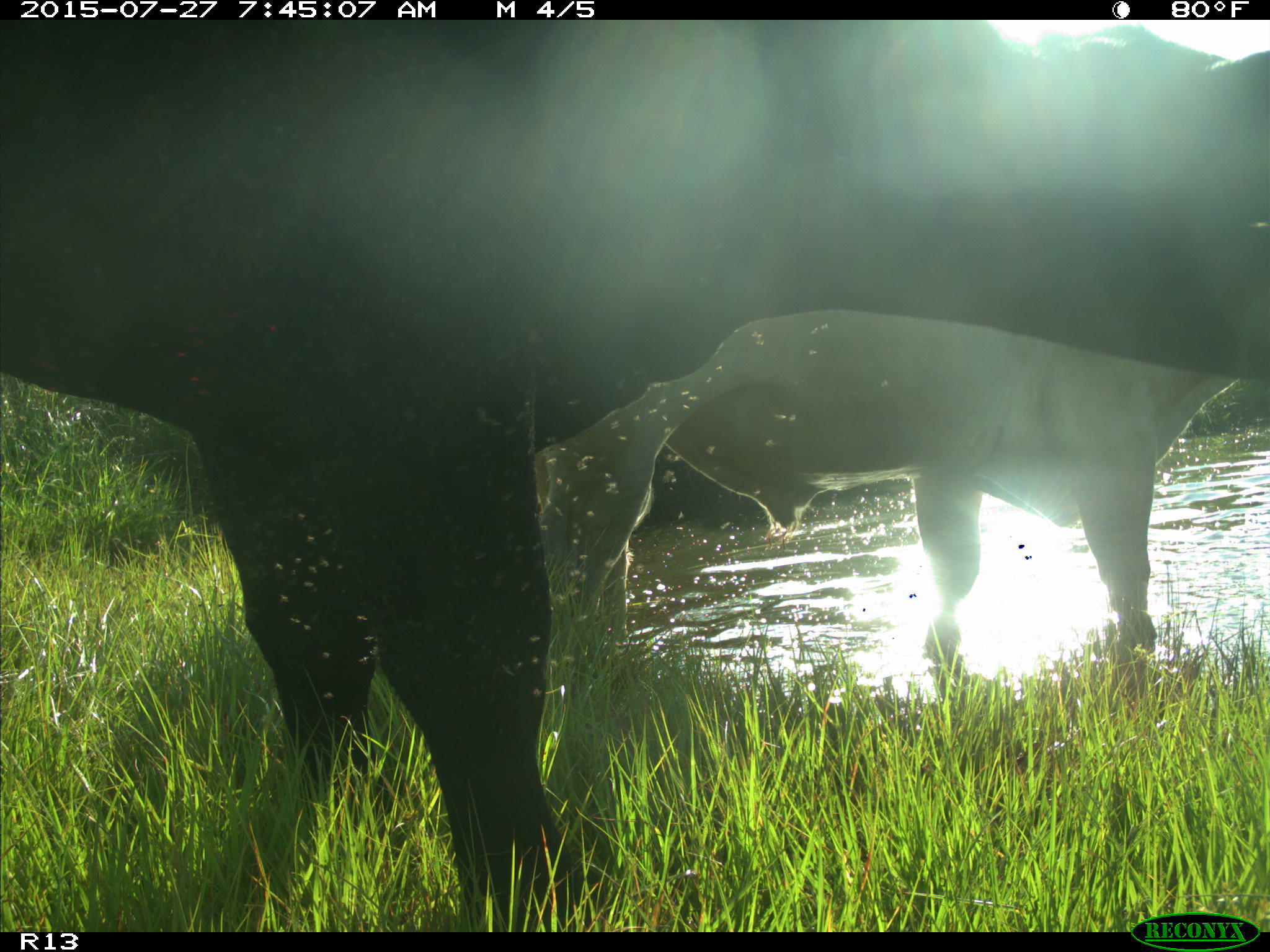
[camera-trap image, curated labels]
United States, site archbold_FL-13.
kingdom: Animalia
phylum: Chordata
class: Mammalia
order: Artiodactyla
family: Bovidae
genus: Bos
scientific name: Bos taurus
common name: domestic cow